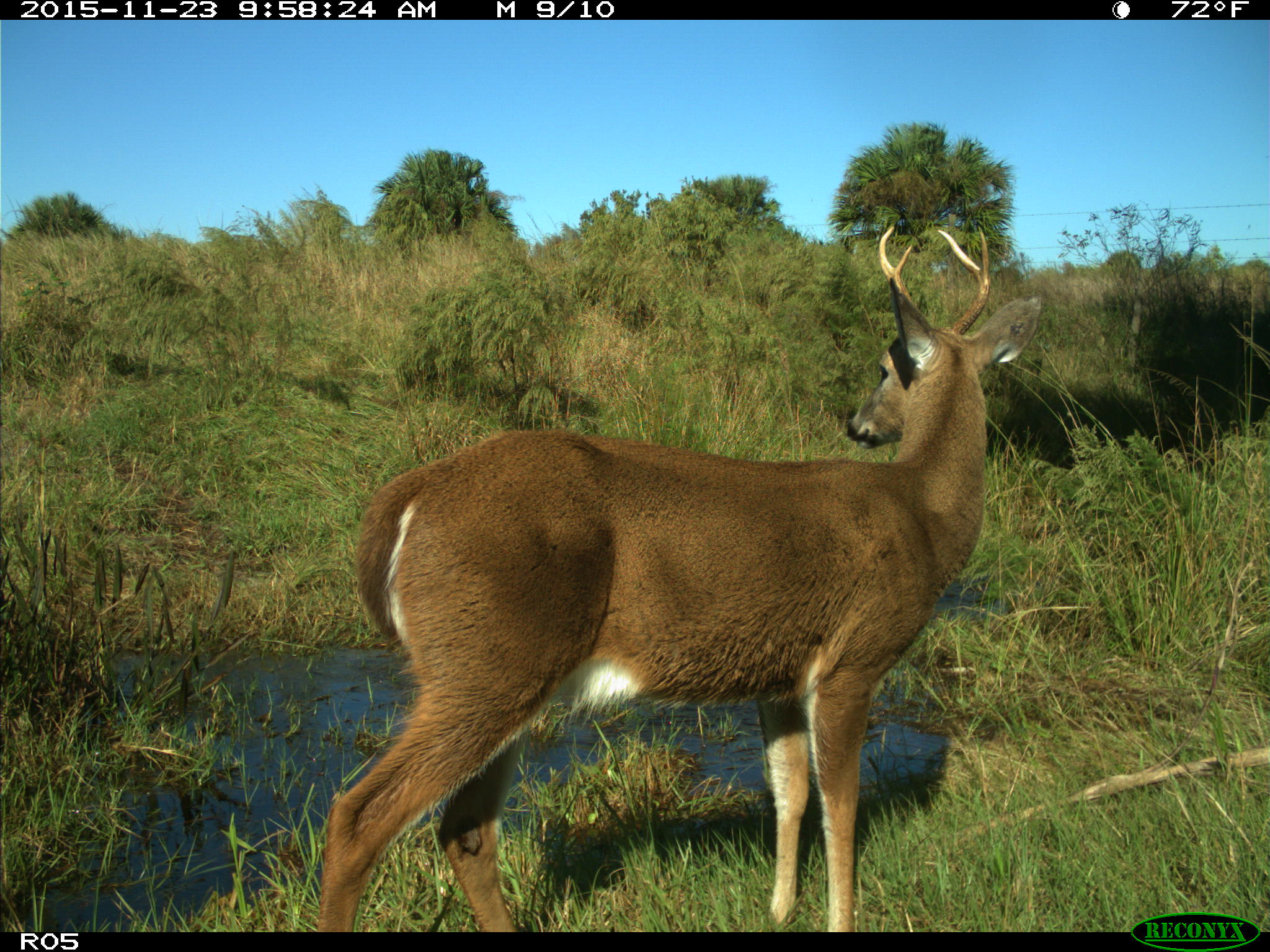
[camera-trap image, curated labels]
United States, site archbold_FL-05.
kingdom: Animalia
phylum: Chordata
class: Mammalia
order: Artiodactyla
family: Cervidae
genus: Odocoileus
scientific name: Odocoileus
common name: deer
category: unidentified deer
Unidentified deer (deer) (Odocoileus).